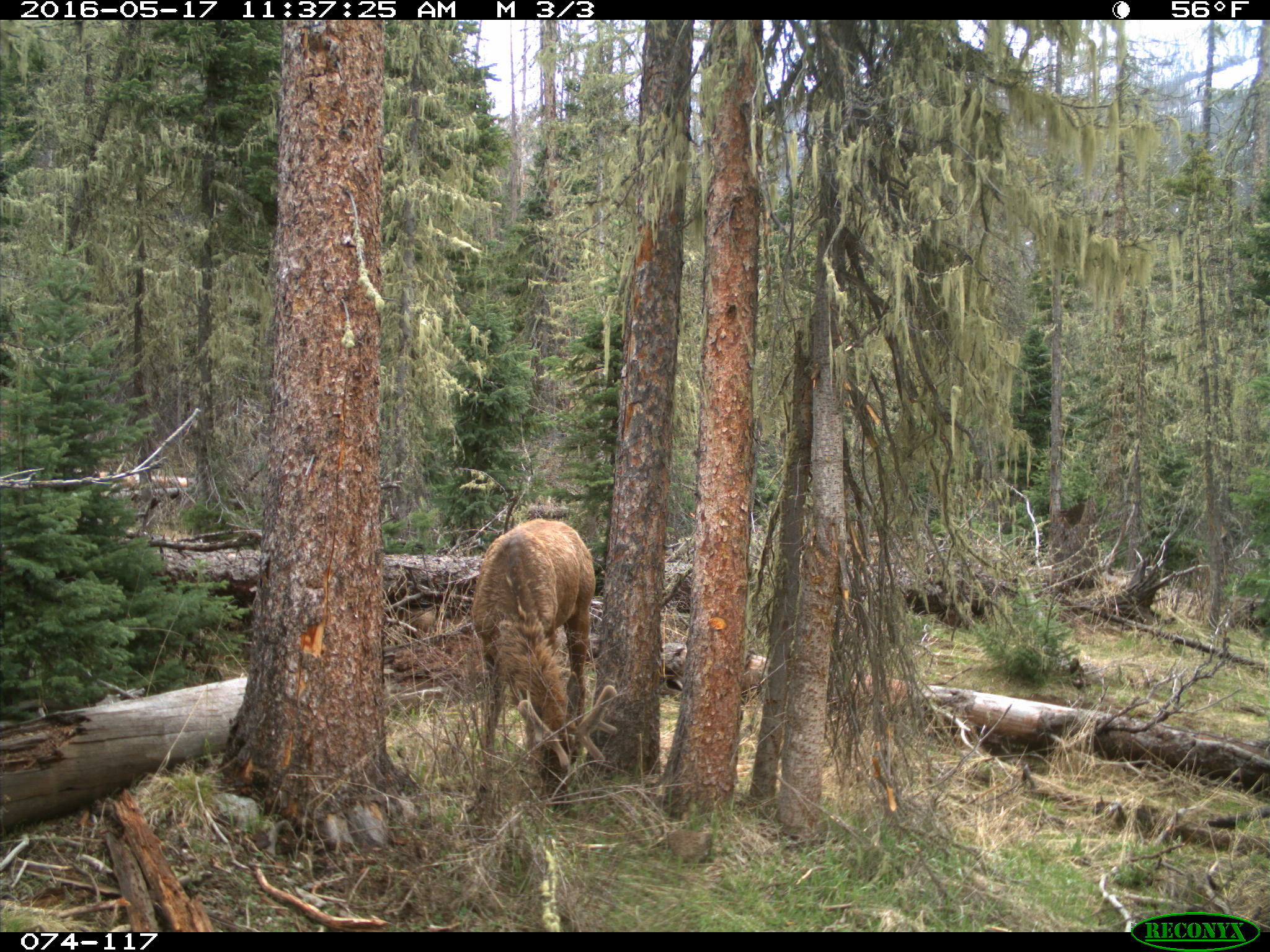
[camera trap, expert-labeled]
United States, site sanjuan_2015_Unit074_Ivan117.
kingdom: Animalia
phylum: Chordata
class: Mammalia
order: Artiodactyla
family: Cervidae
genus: Cervus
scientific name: Cervus elaphus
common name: red deer